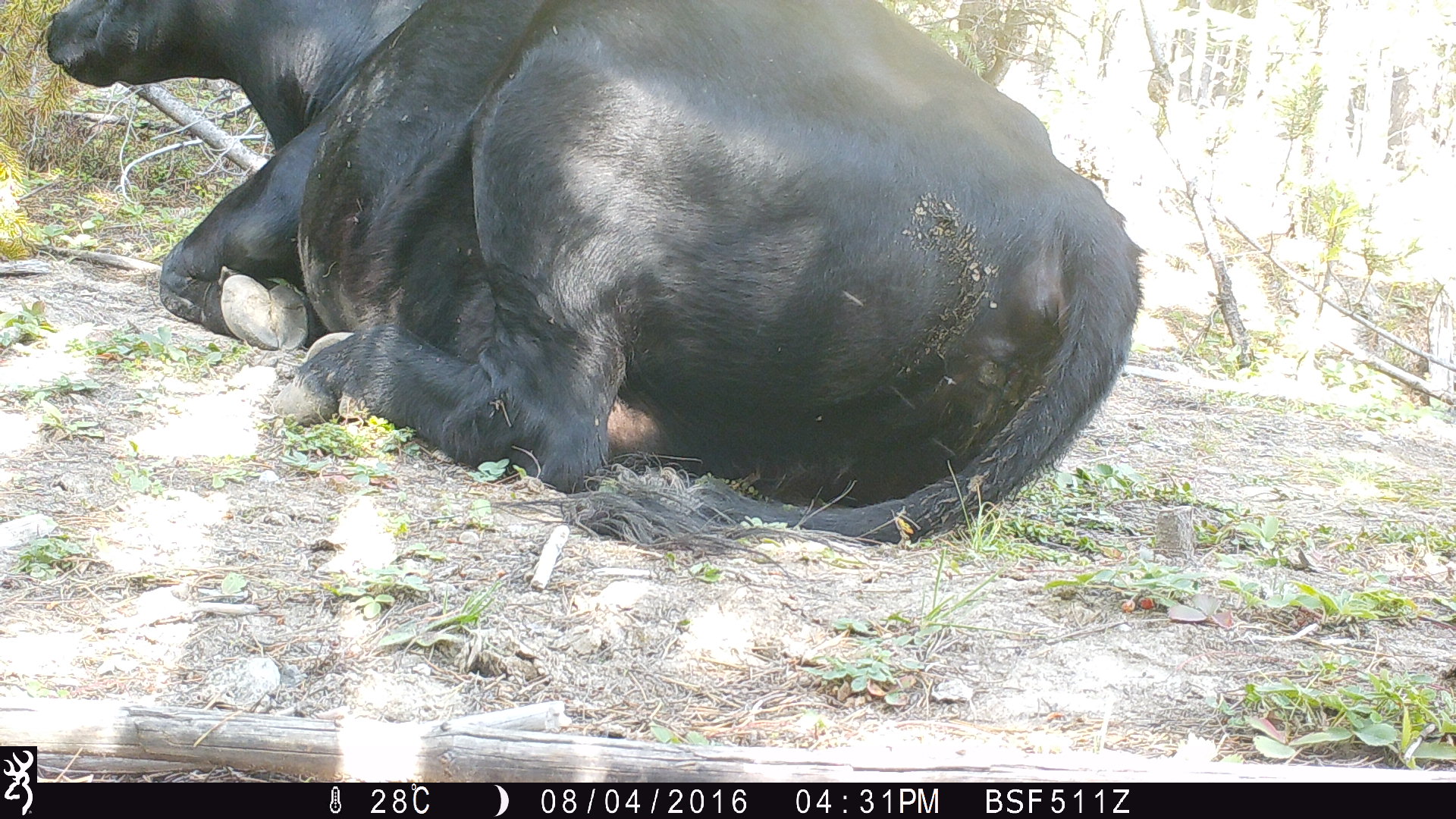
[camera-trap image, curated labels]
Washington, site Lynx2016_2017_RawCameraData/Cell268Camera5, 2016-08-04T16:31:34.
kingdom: Animalia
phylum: Chordata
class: Mammalia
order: Artiodactyla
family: Bovidae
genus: Bos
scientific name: Bos taurus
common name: domestic cattle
Domestic cattle (Bos taurus). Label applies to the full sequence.